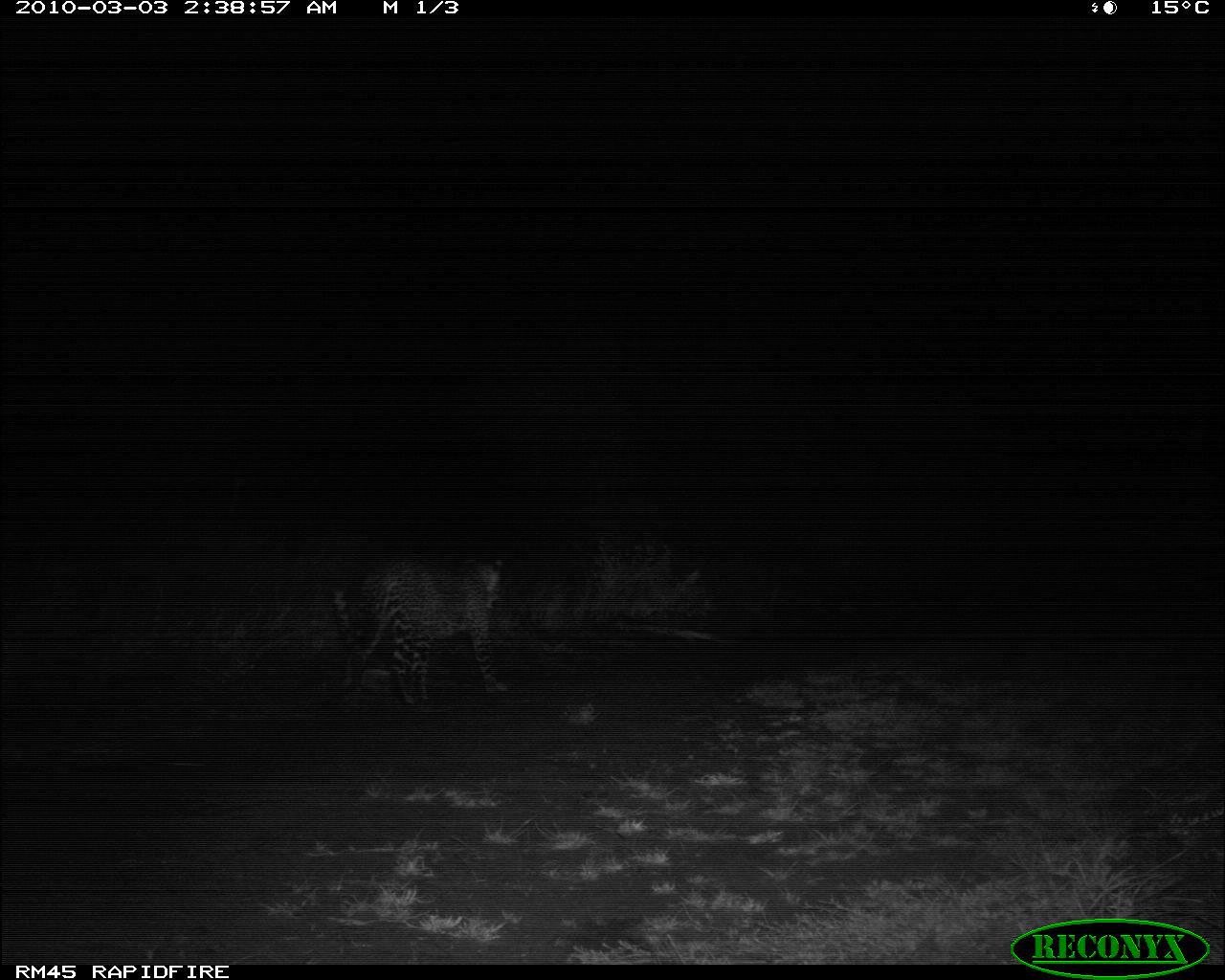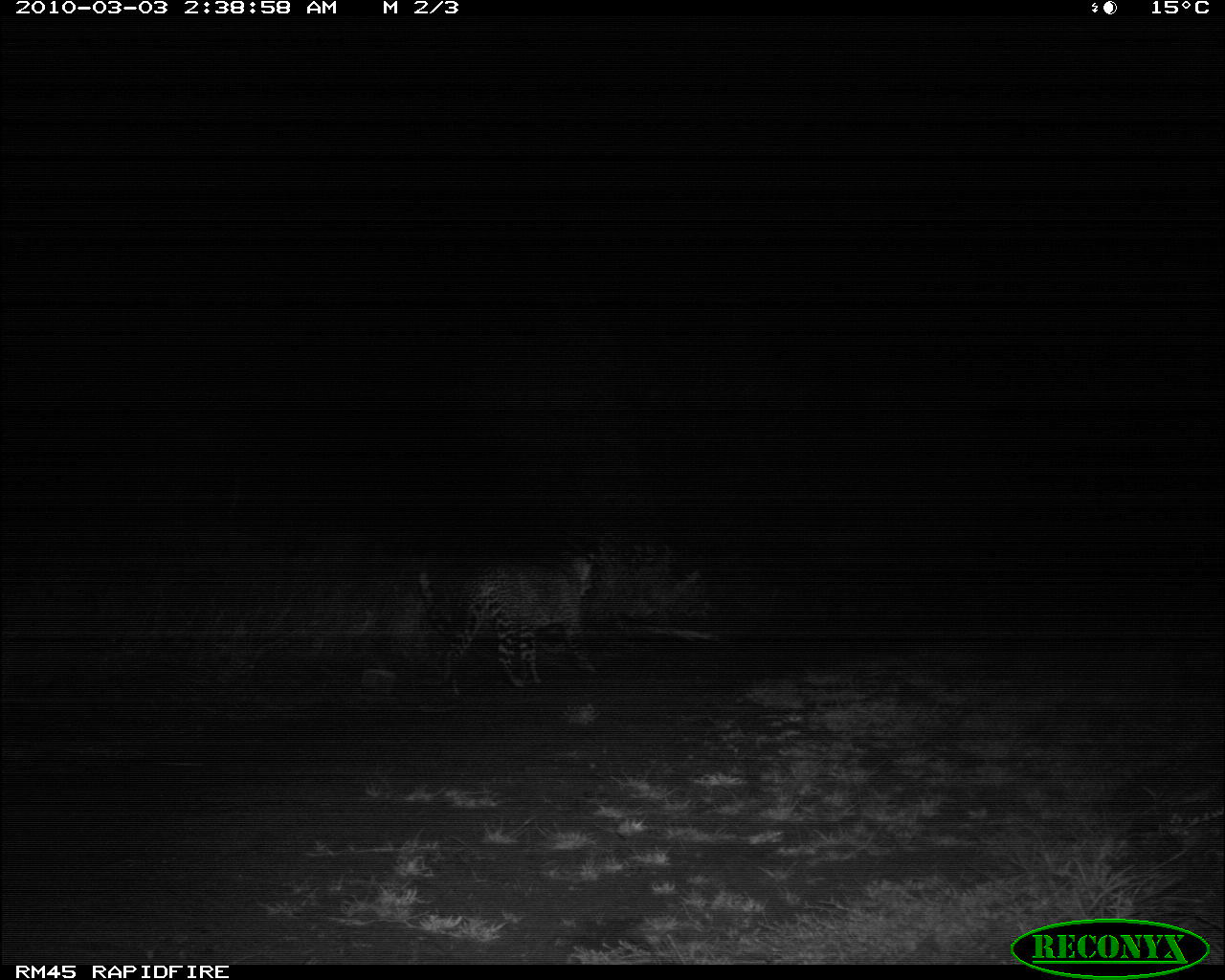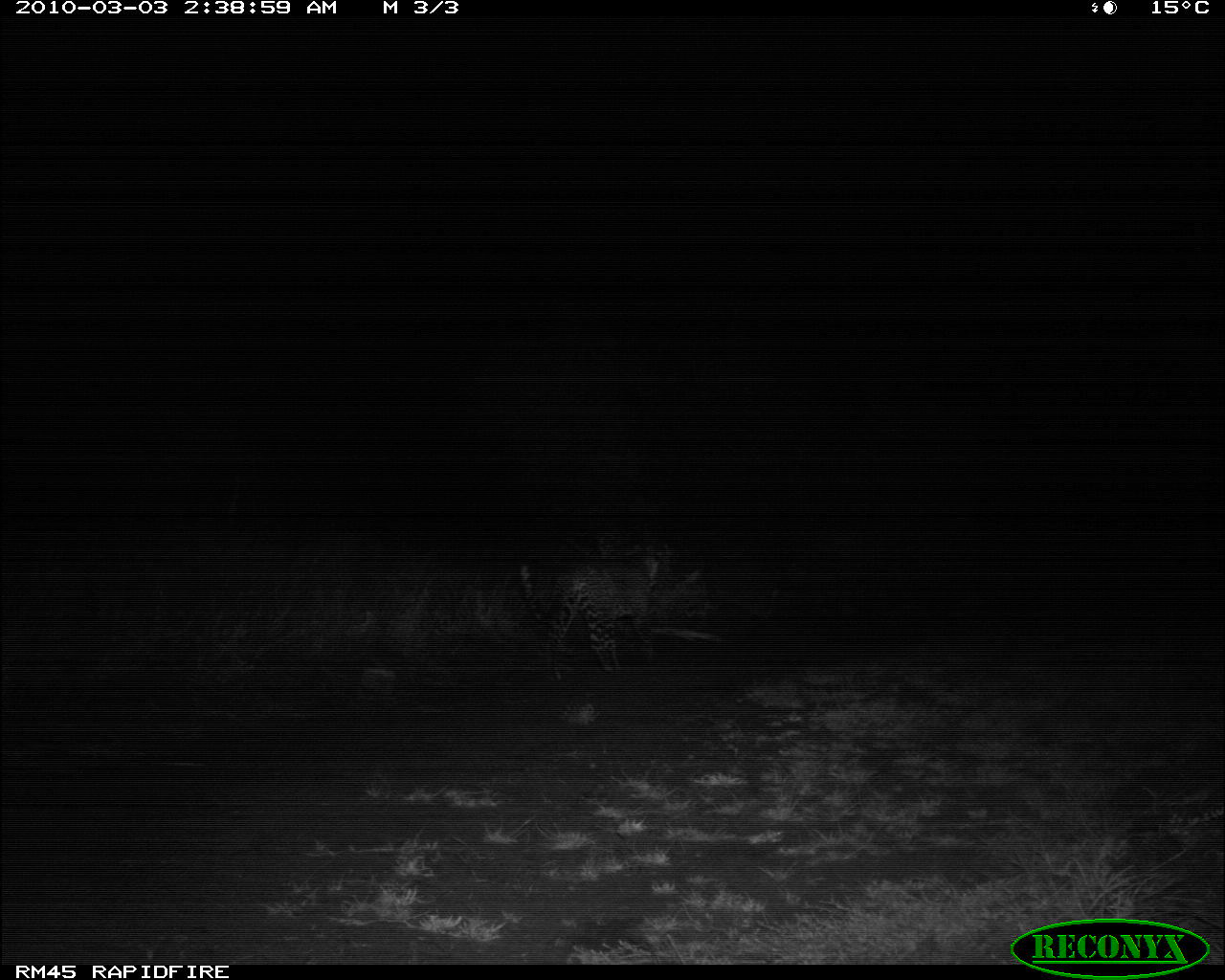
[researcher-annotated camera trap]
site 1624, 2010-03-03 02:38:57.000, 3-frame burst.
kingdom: Animalia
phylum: Chordata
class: Mammalia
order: Carnivora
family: Felidae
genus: Panthera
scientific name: Panthera pardus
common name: leopard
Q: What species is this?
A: Panthera pardus (leopard).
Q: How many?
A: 1.